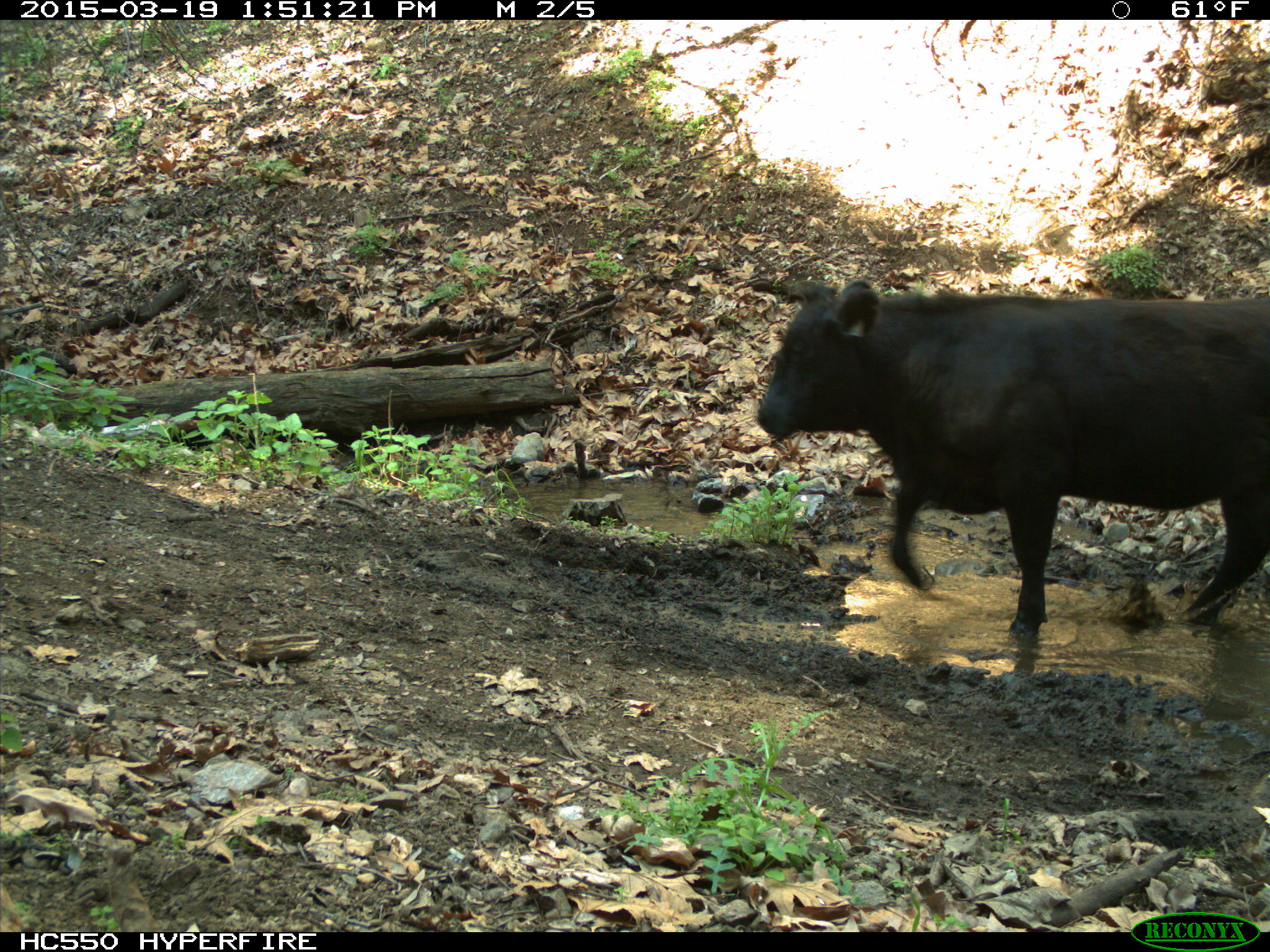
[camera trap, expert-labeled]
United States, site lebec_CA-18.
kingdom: Animalia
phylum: Chordata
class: Mammalia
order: Artiodactyla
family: Bovidae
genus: Bos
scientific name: Bos taurus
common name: domestic cow